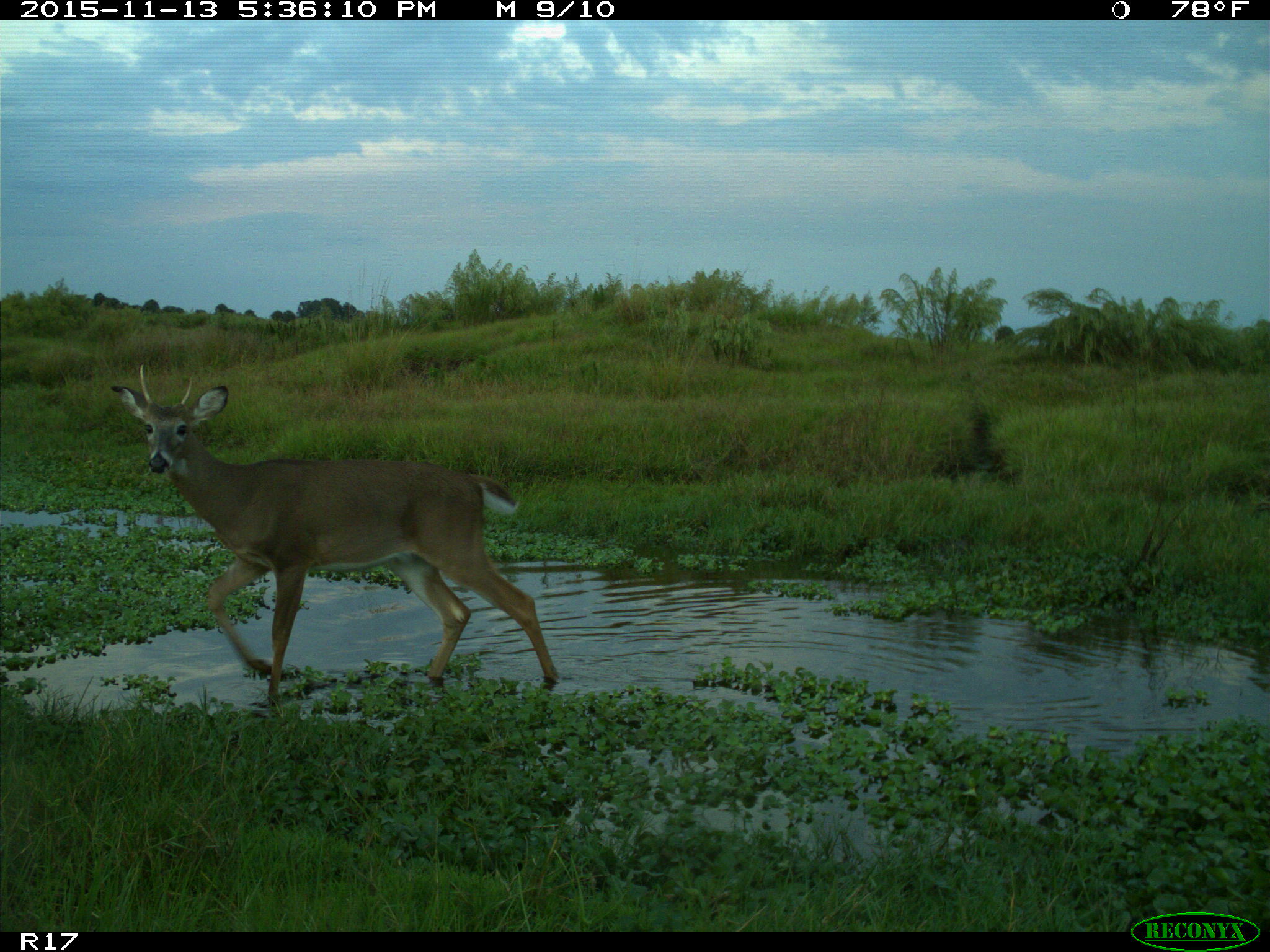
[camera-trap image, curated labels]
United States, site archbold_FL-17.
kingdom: Animalia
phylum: Chordata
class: Mammalia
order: Artiodactyla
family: Cervidae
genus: Odocoileus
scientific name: Odocoileus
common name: deer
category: unidentified deer